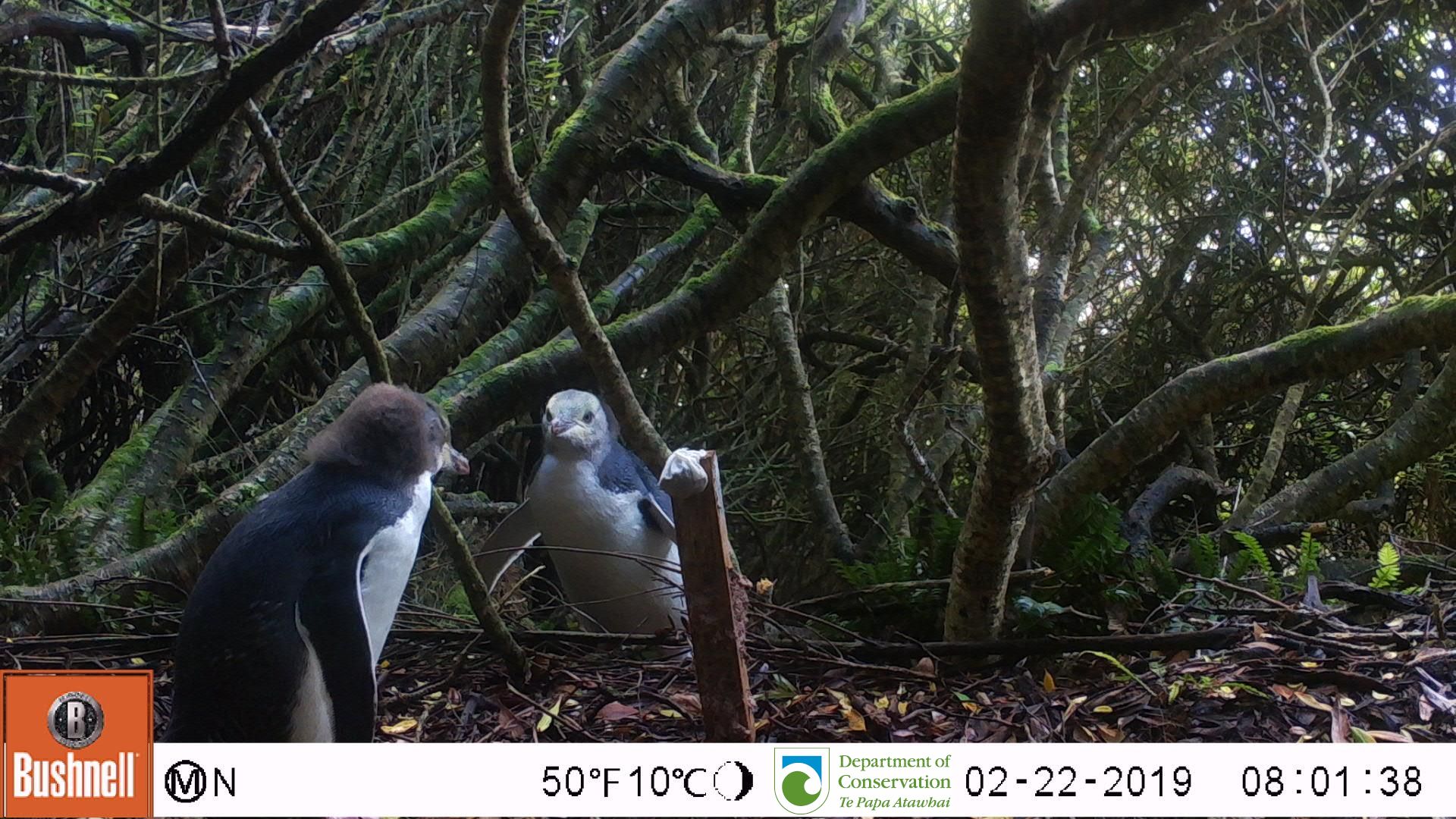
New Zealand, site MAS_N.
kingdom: Animalia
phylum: Chordata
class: Aves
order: Sphenisciformes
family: Spheniscidae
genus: Megadyptes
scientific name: Megadyptes antipodes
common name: yellow-eyed penguin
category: yellow eyed penguin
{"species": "yellow eyed penguin (yellow-eyed penguin) (Megadyptes antipodes)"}